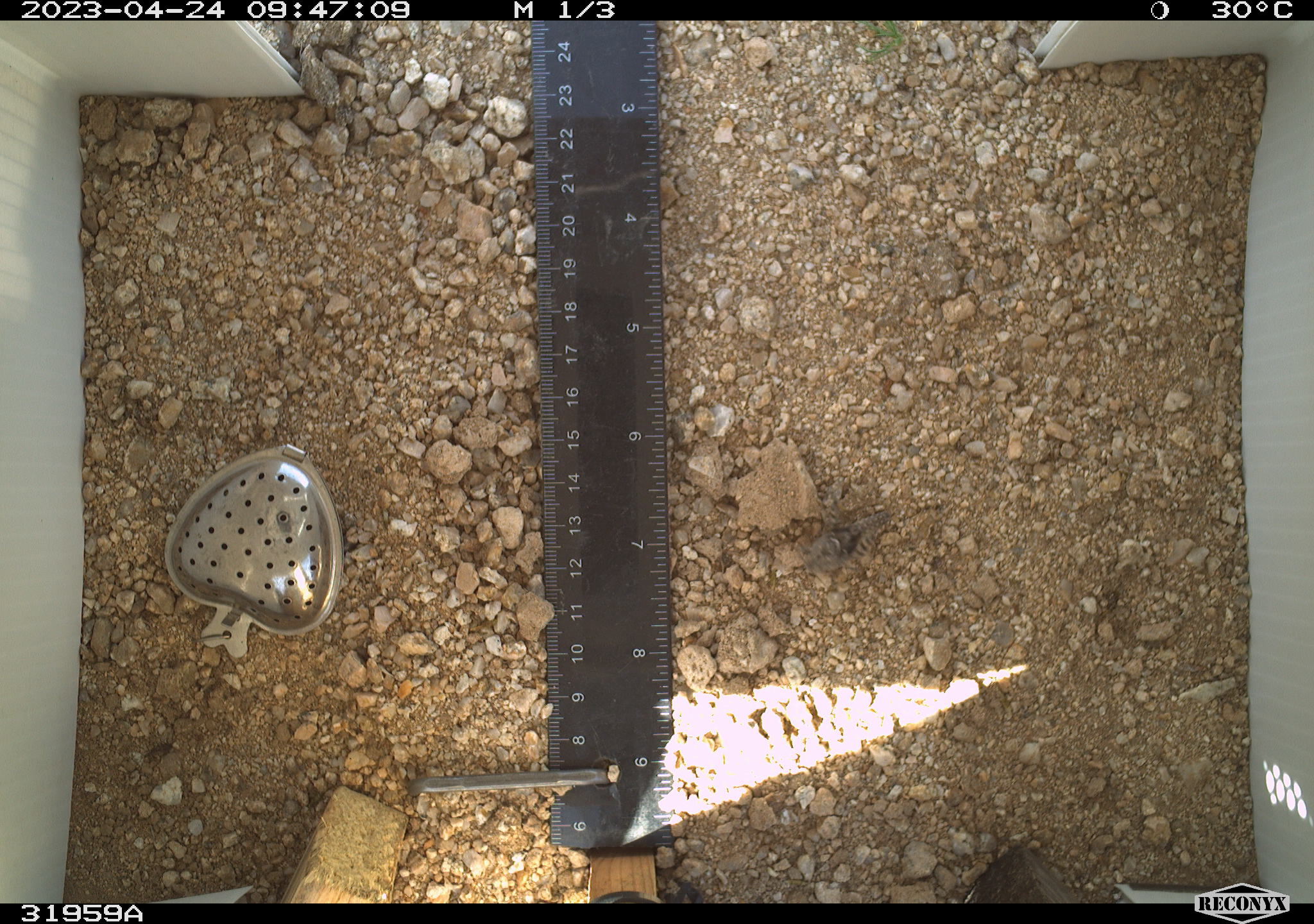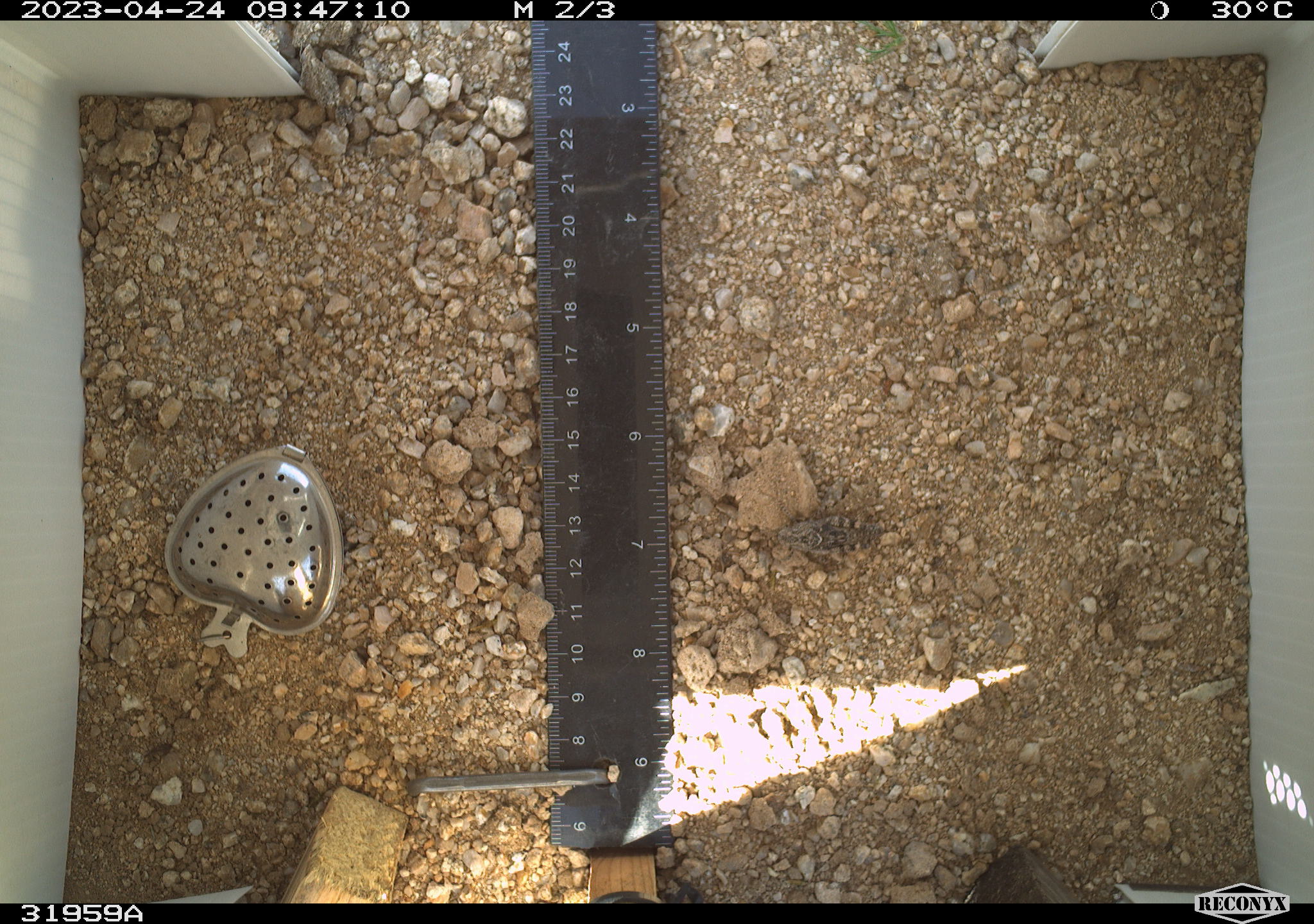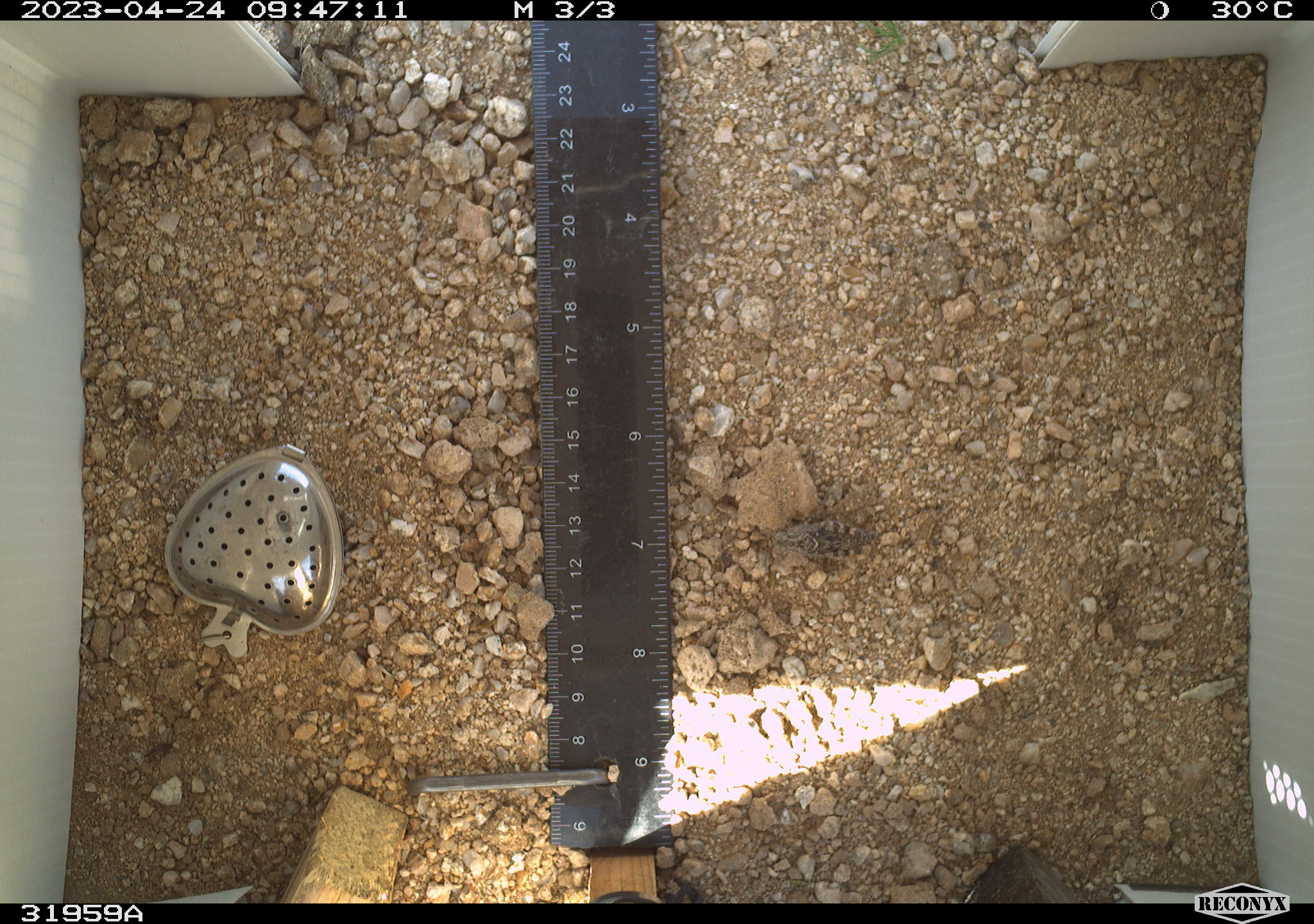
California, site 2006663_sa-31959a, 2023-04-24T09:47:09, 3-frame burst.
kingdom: Animalia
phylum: Arthropoda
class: Insecta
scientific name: Insecta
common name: insect